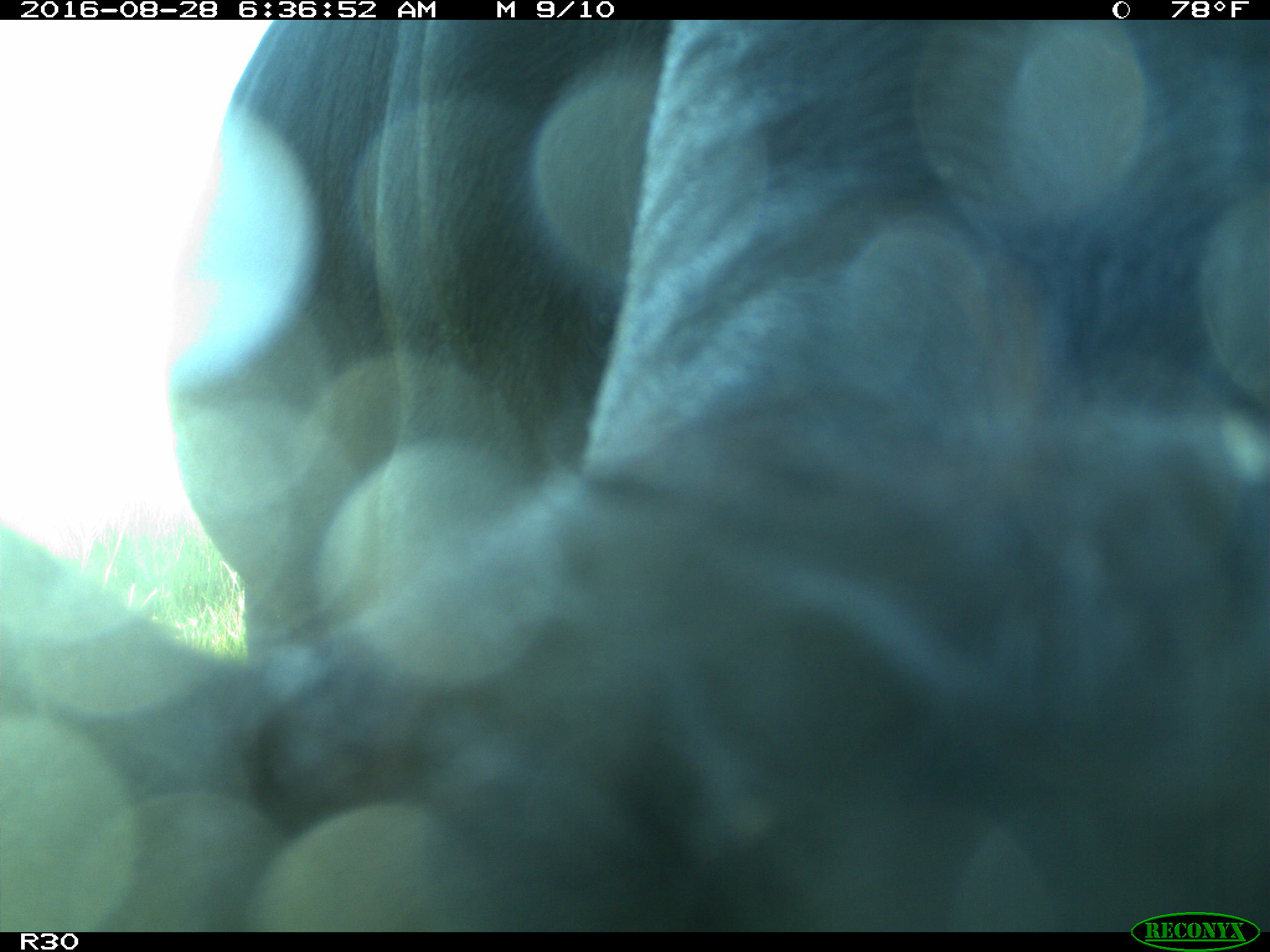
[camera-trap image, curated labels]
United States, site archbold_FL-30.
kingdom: Animalia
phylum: Chordata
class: Mammalia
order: Artiodactyla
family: Bovidae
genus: Bos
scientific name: Bos taurus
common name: domestic cow